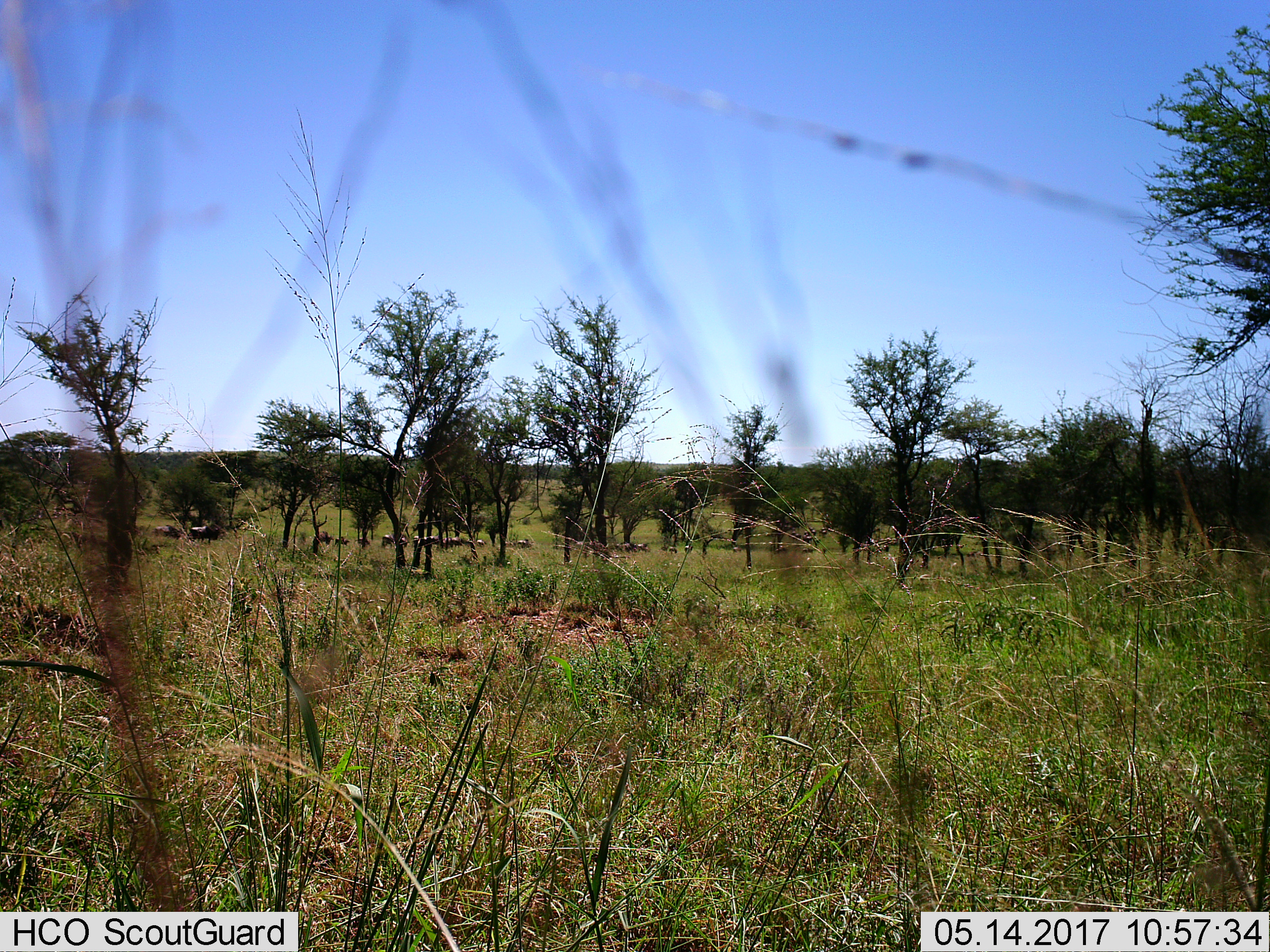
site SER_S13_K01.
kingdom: Animalia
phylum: Chordata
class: Mammalia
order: Artiodactyla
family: Bovidae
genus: Connochaetes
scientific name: Connochaetes taurinus taurinus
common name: blue wildebeest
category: wildebeestblue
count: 11-50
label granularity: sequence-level